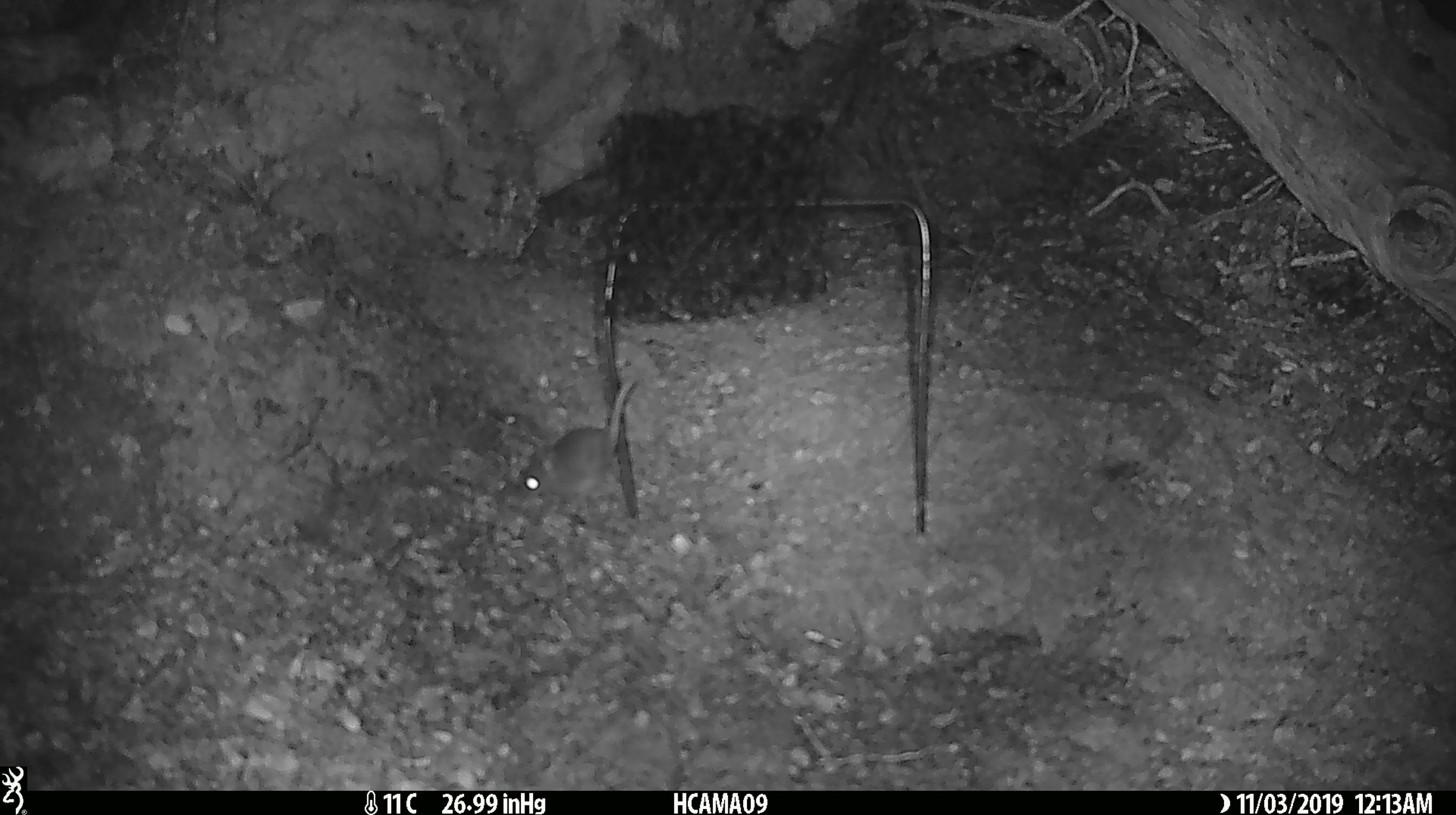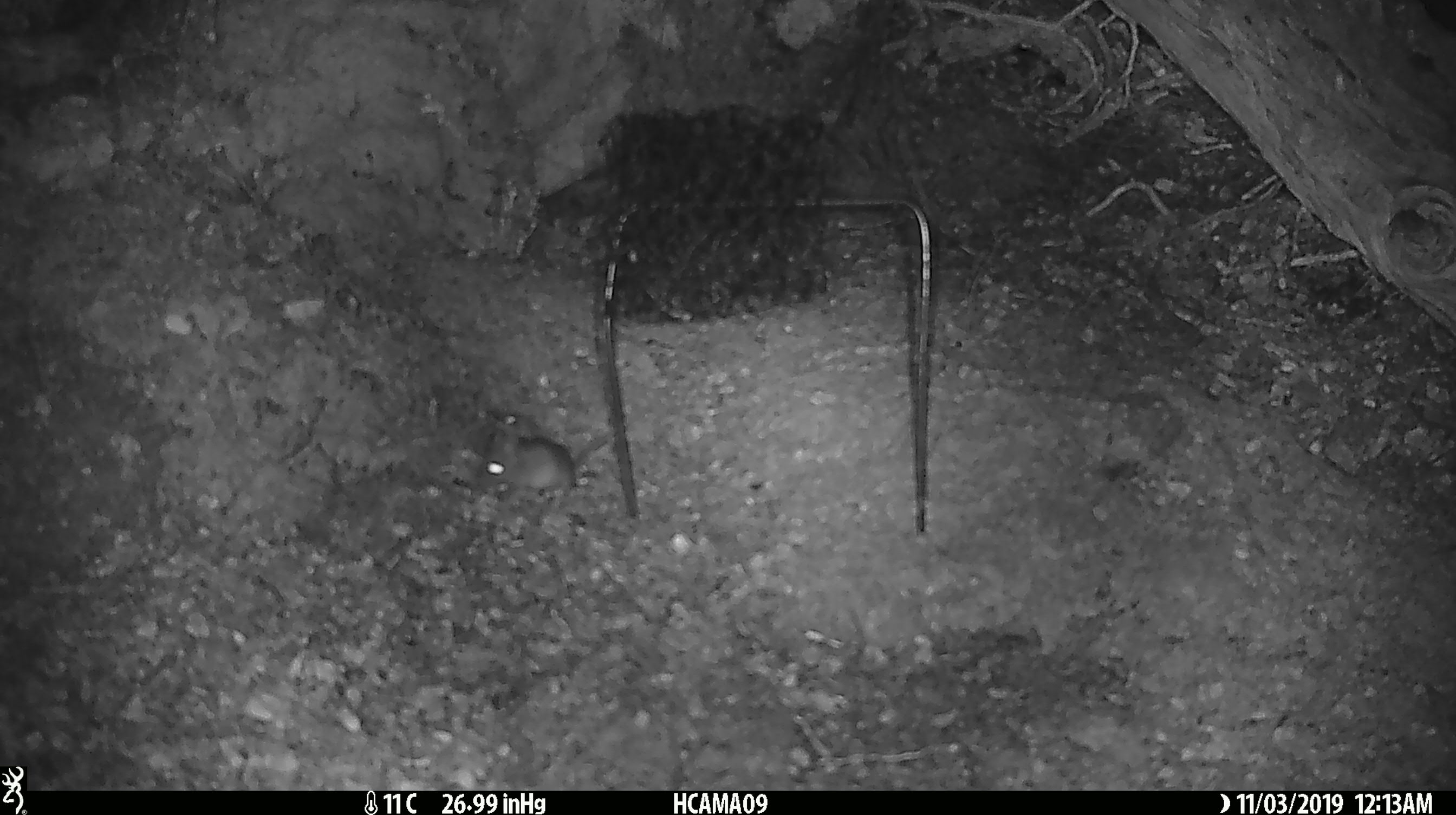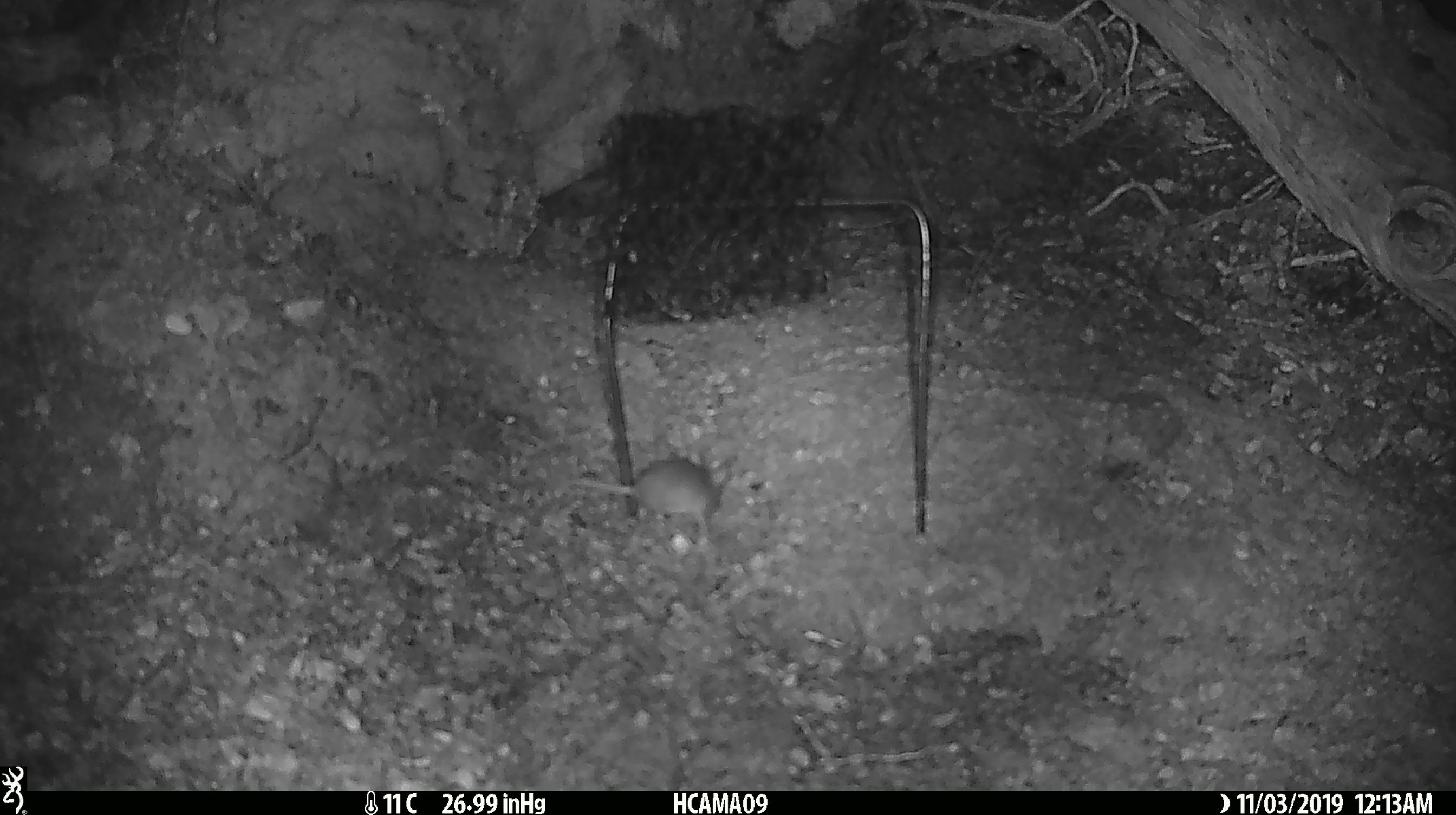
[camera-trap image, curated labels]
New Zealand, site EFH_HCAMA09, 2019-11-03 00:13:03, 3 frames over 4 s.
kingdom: Animalia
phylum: Chordata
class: Mammalia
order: Rodentia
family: Muridae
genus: Mus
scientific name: Mus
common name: mouse